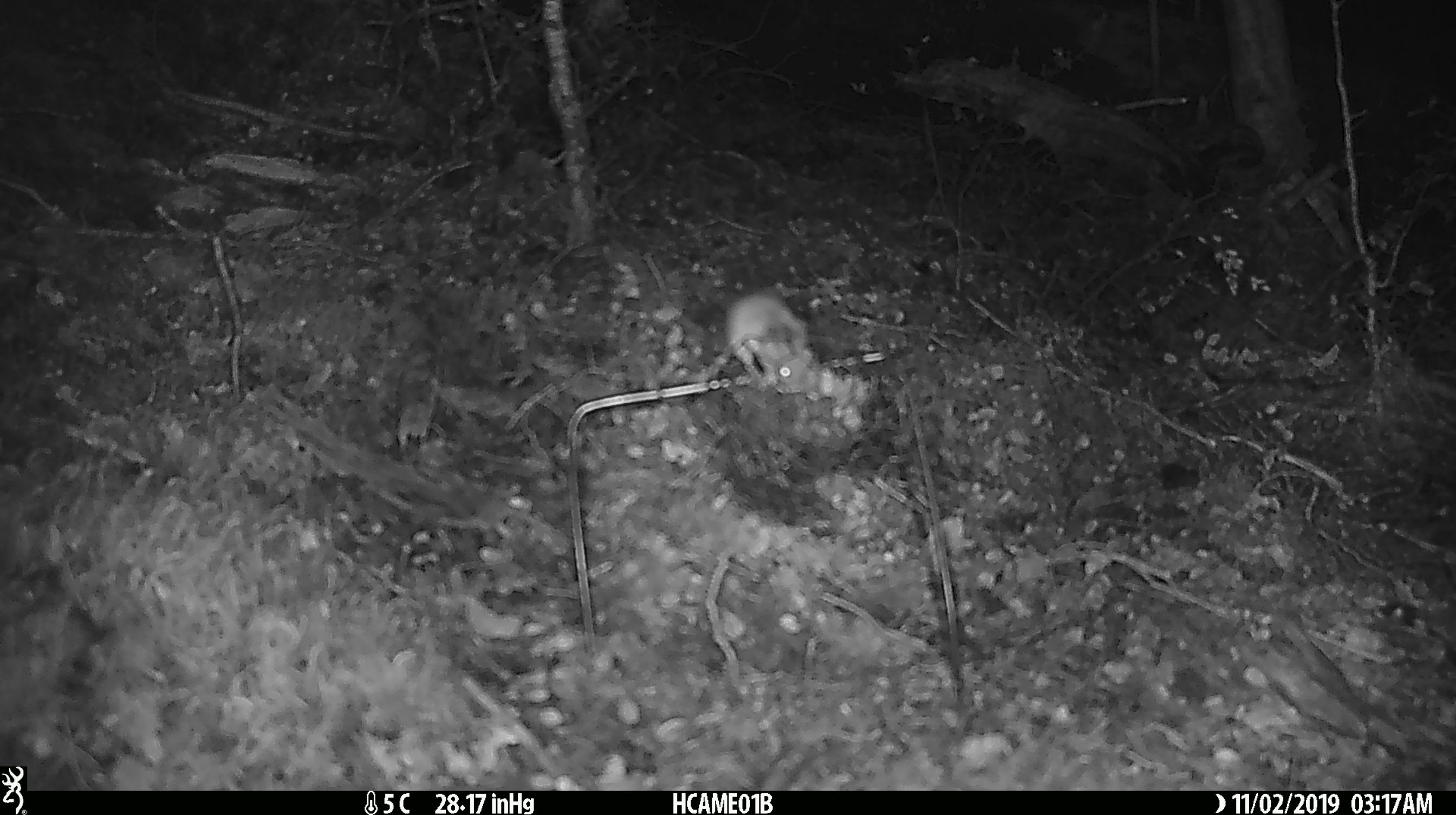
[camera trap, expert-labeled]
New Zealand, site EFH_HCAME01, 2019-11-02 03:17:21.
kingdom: Animalia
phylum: Chordata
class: Mammalia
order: Rodentia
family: Muridae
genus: Mus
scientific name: Mus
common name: mouse